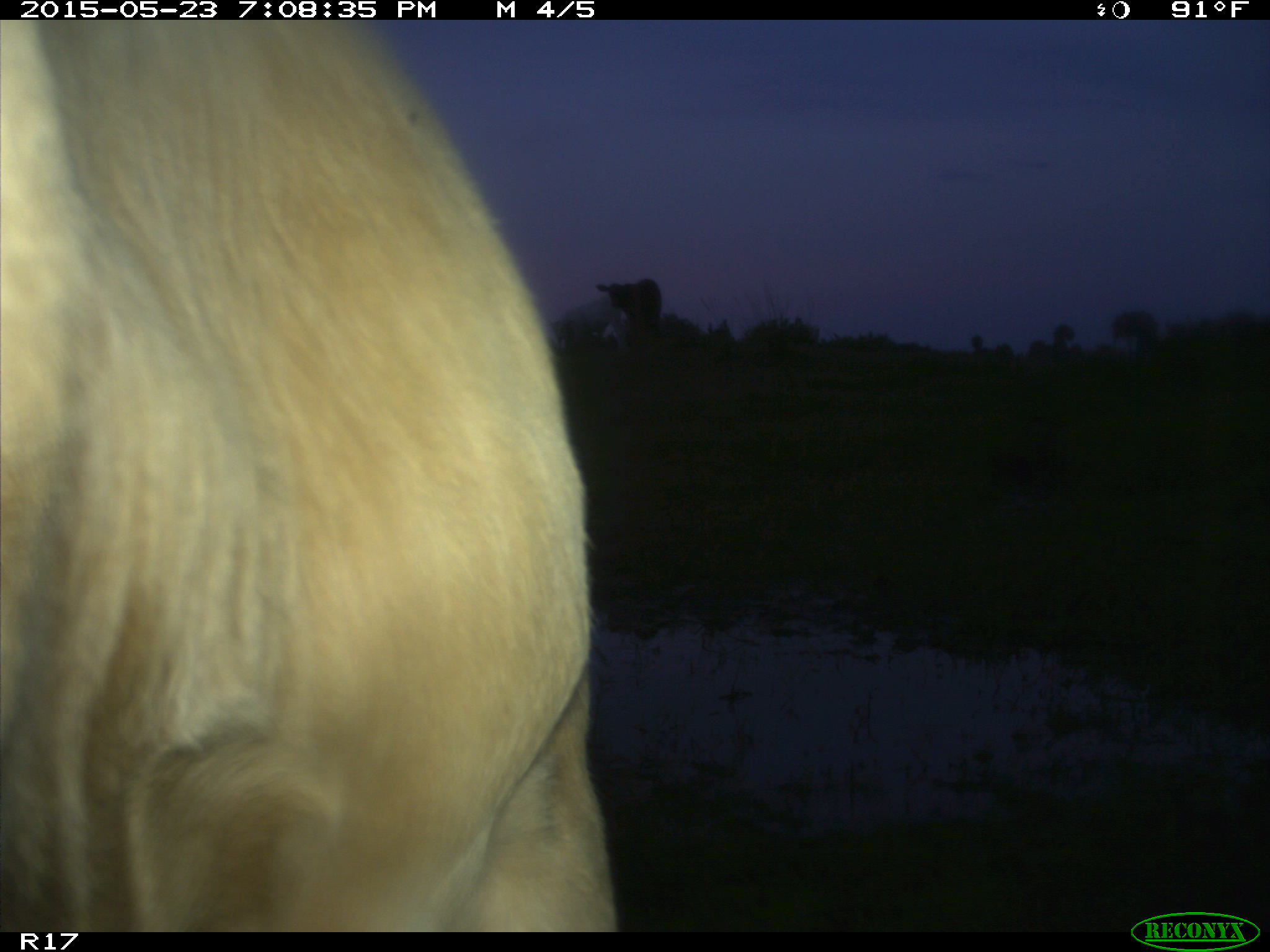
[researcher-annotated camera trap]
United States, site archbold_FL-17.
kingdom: Animalia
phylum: Chordata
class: Mammalia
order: Artiodactyla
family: Bovidae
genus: Bos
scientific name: Bos taurus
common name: domestic cow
Bos taurus (domestic cow).